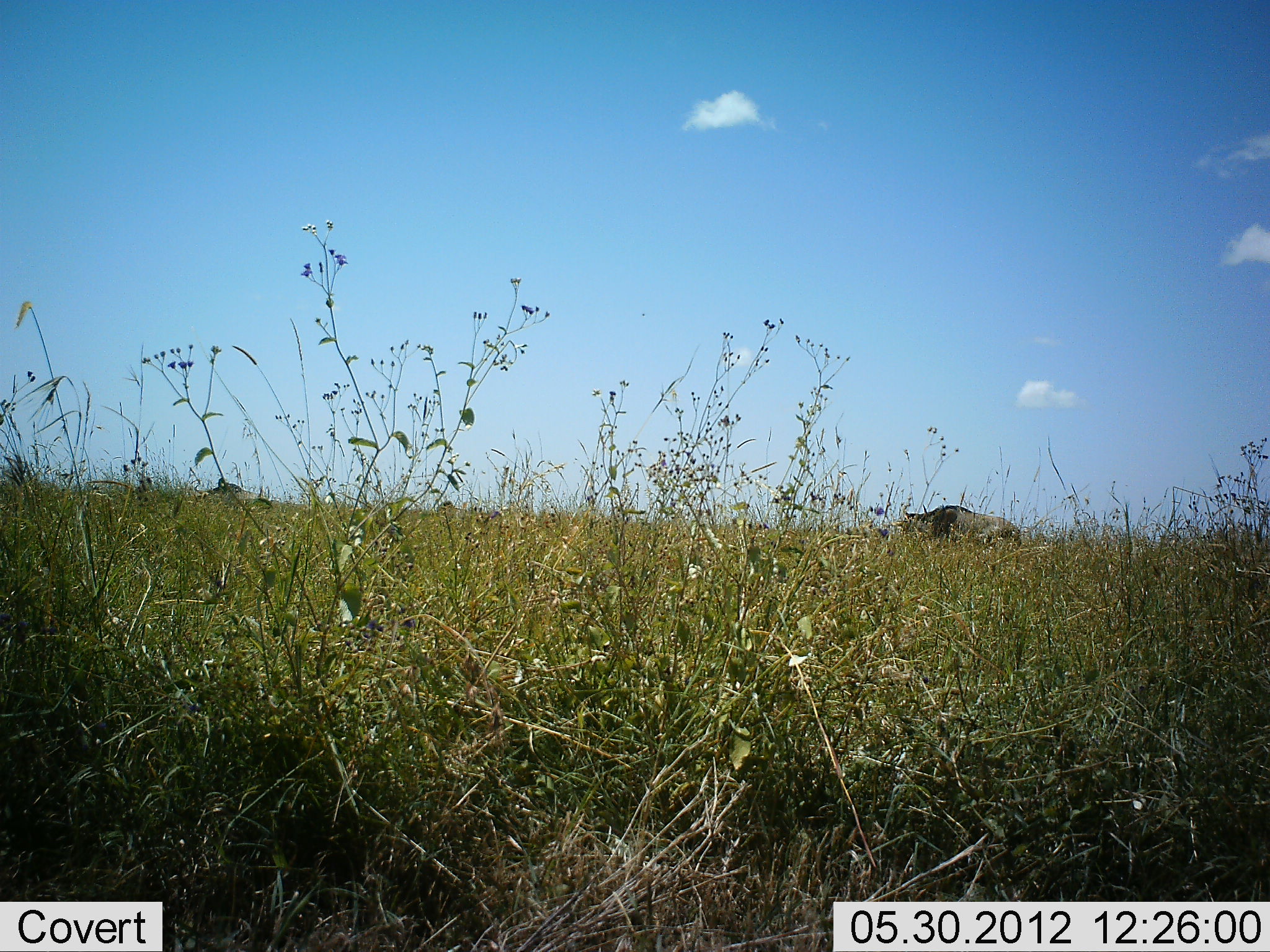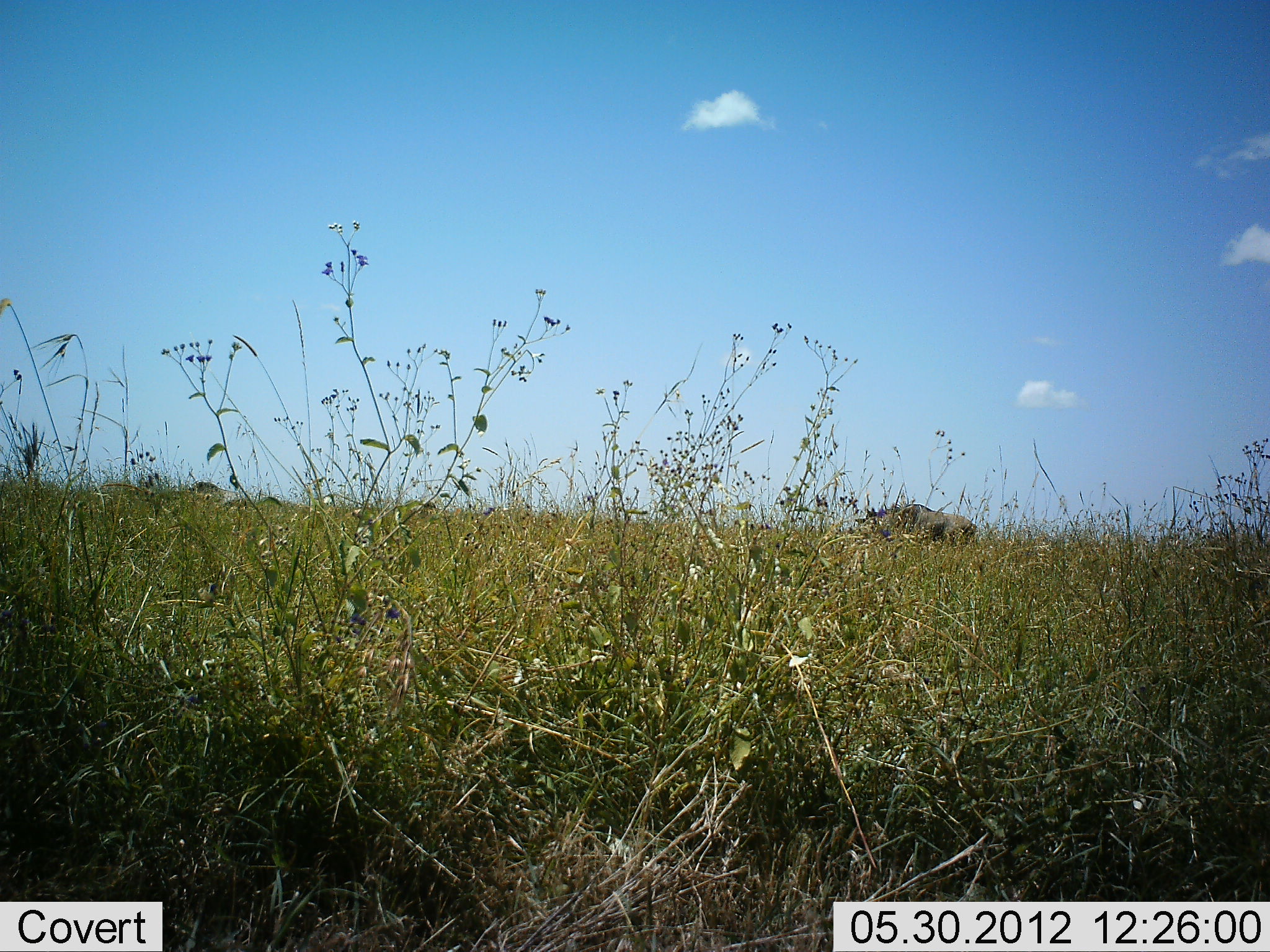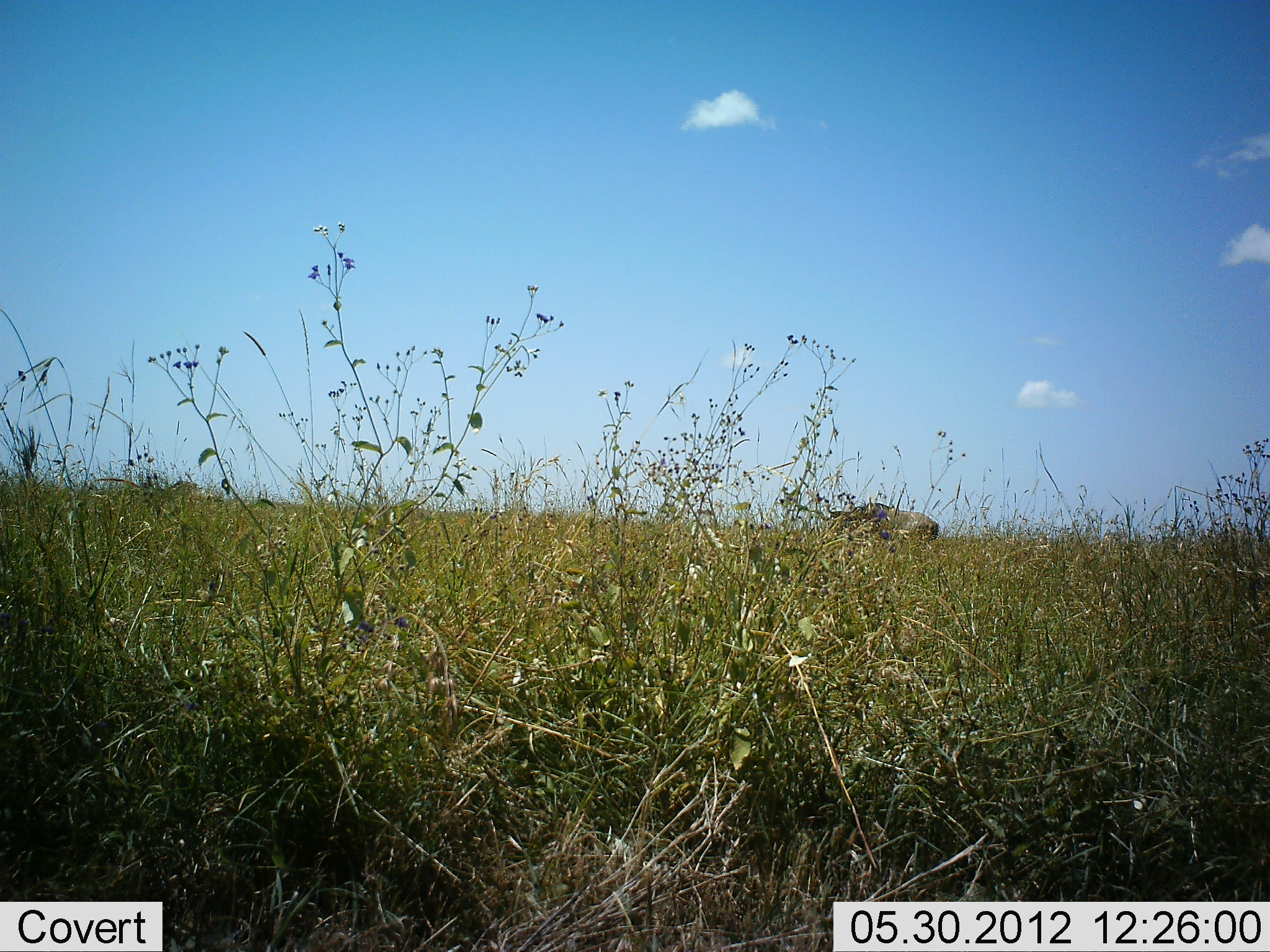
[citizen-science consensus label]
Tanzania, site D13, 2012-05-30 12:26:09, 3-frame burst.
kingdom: Animalia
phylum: Chordata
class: Mammalia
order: Artiodactyla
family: Bovidae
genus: Connochaetes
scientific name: Connochaetes taurinus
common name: blue wildebeest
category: wildebeest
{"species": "wildebeest (blue wildebeest) (Connochaetes taurinus)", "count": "2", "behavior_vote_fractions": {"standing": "10%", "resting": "0%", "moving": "80%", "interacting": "0%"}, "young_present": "0%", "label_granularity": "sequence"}